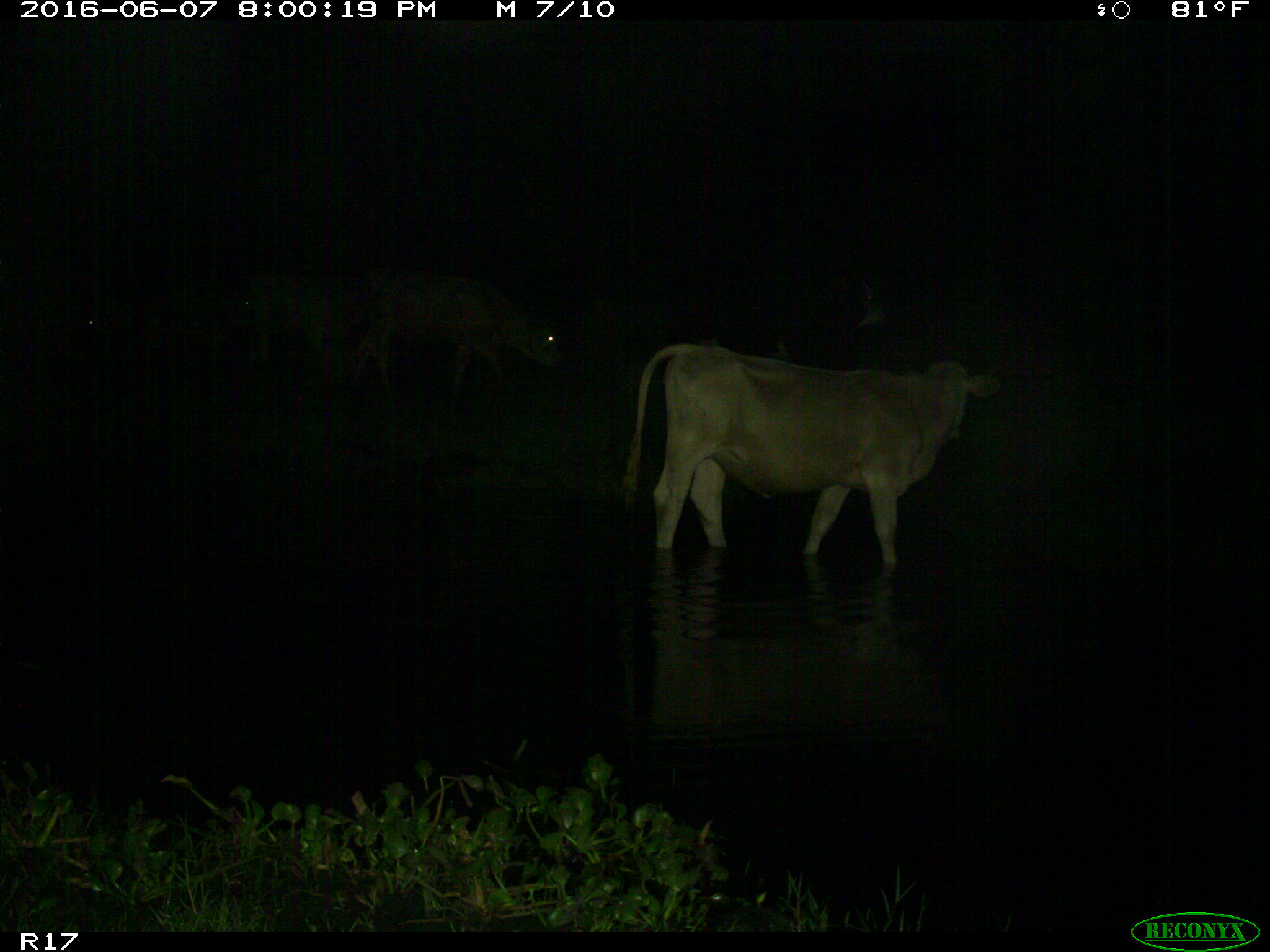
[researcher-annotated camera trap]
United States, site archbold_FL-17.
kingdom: Animalia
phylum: Chordata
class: Mammalia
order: Artiodactyla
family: Bovidae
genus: Bos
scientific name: Bos taurus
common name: domestic cow